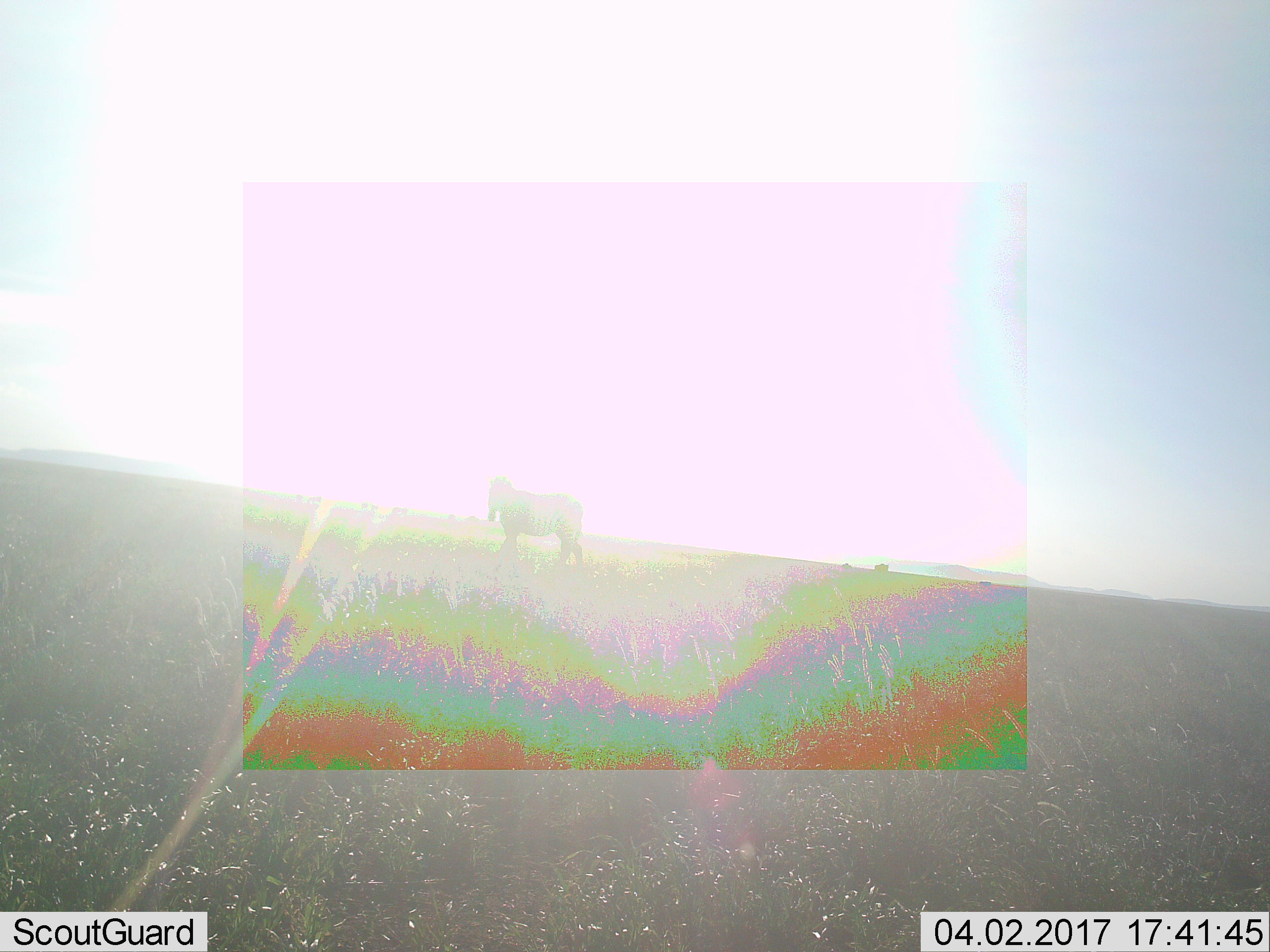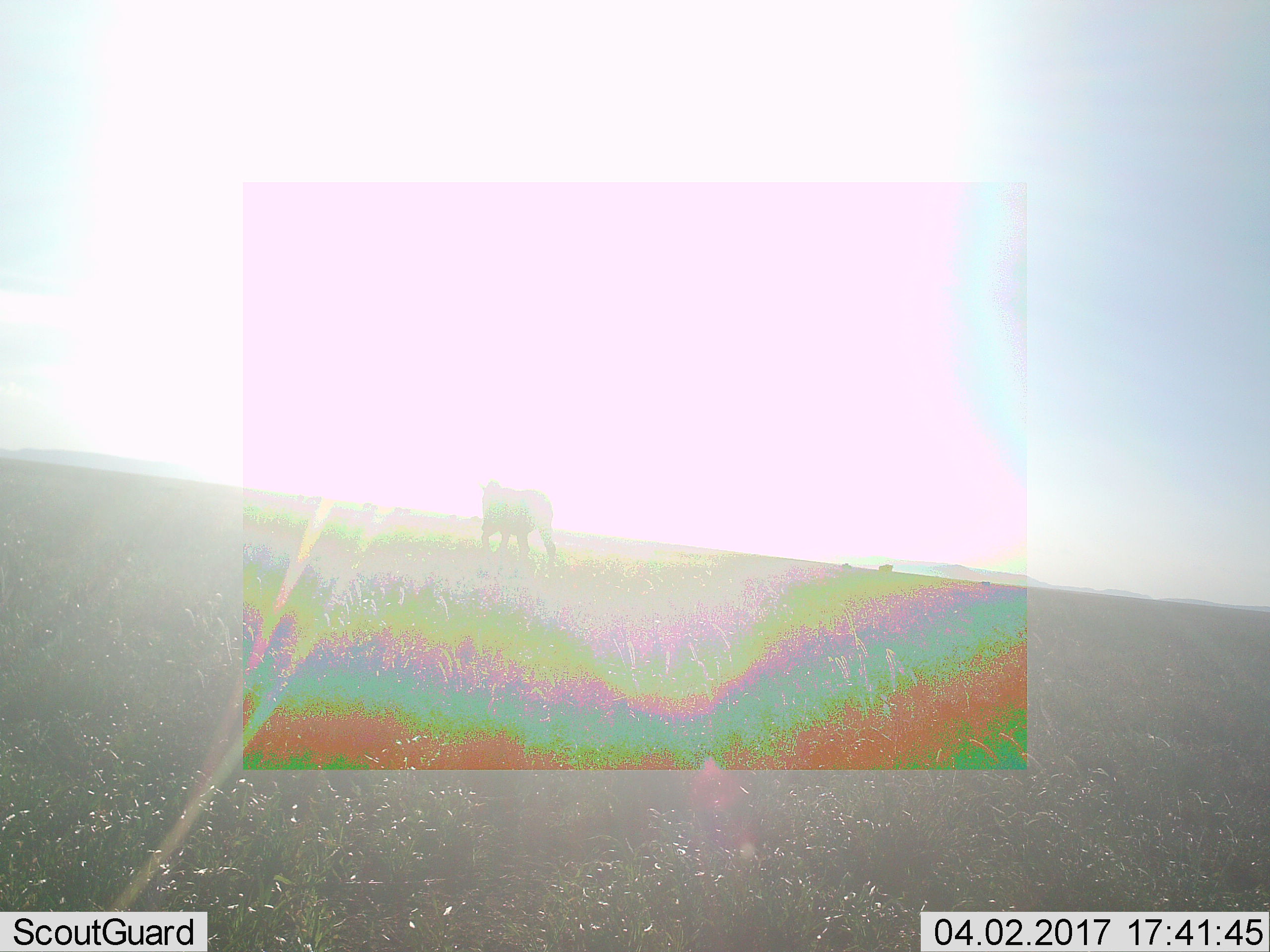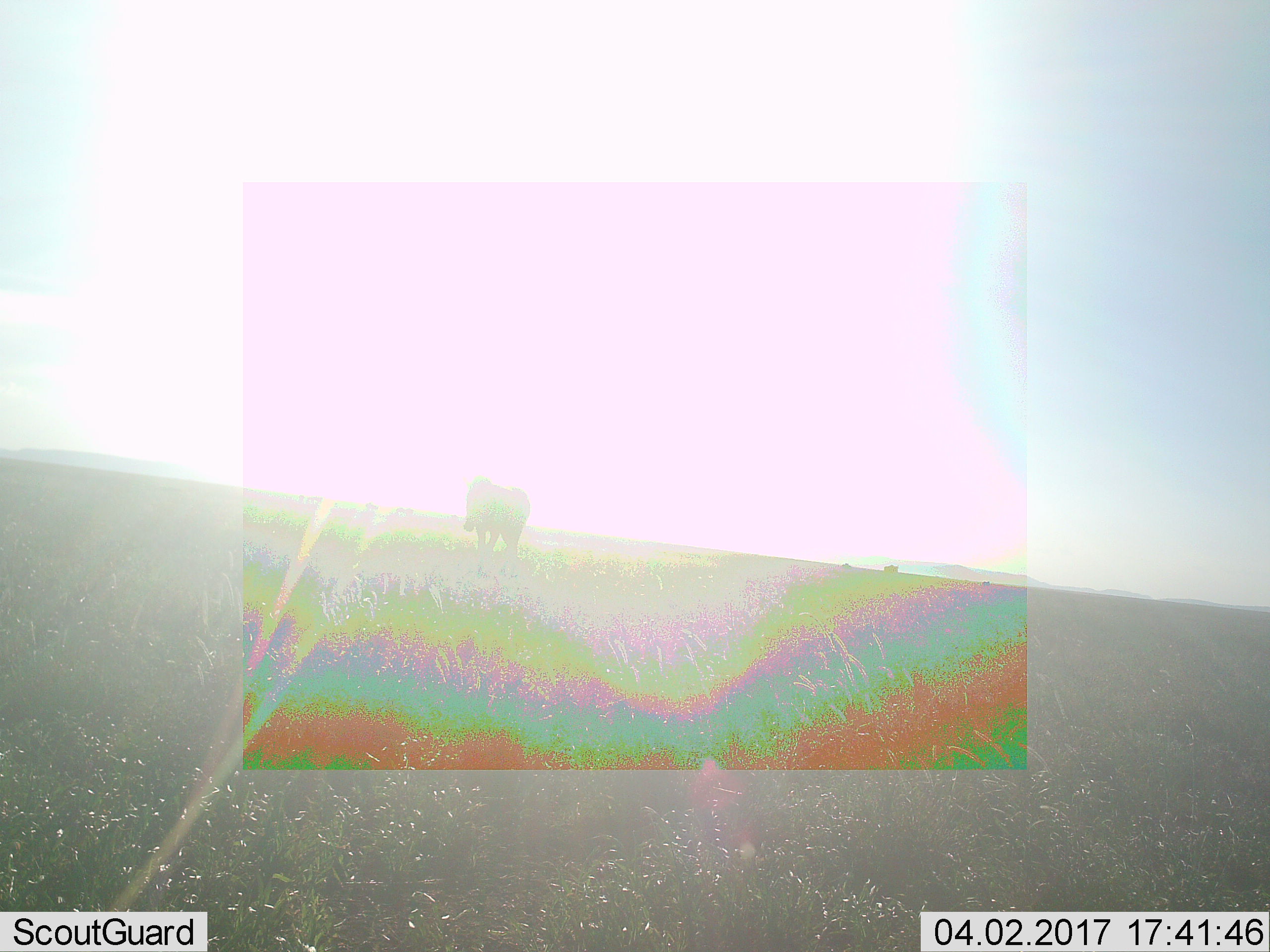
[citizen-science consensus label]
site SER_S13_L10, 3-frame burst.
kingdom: Animalia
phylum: Chordata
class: Mammalia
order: Perissodactyla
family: Equidae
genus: Equus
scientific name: Equus quagga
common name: plains zebra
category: zebraplains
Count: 1.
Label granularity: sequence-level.